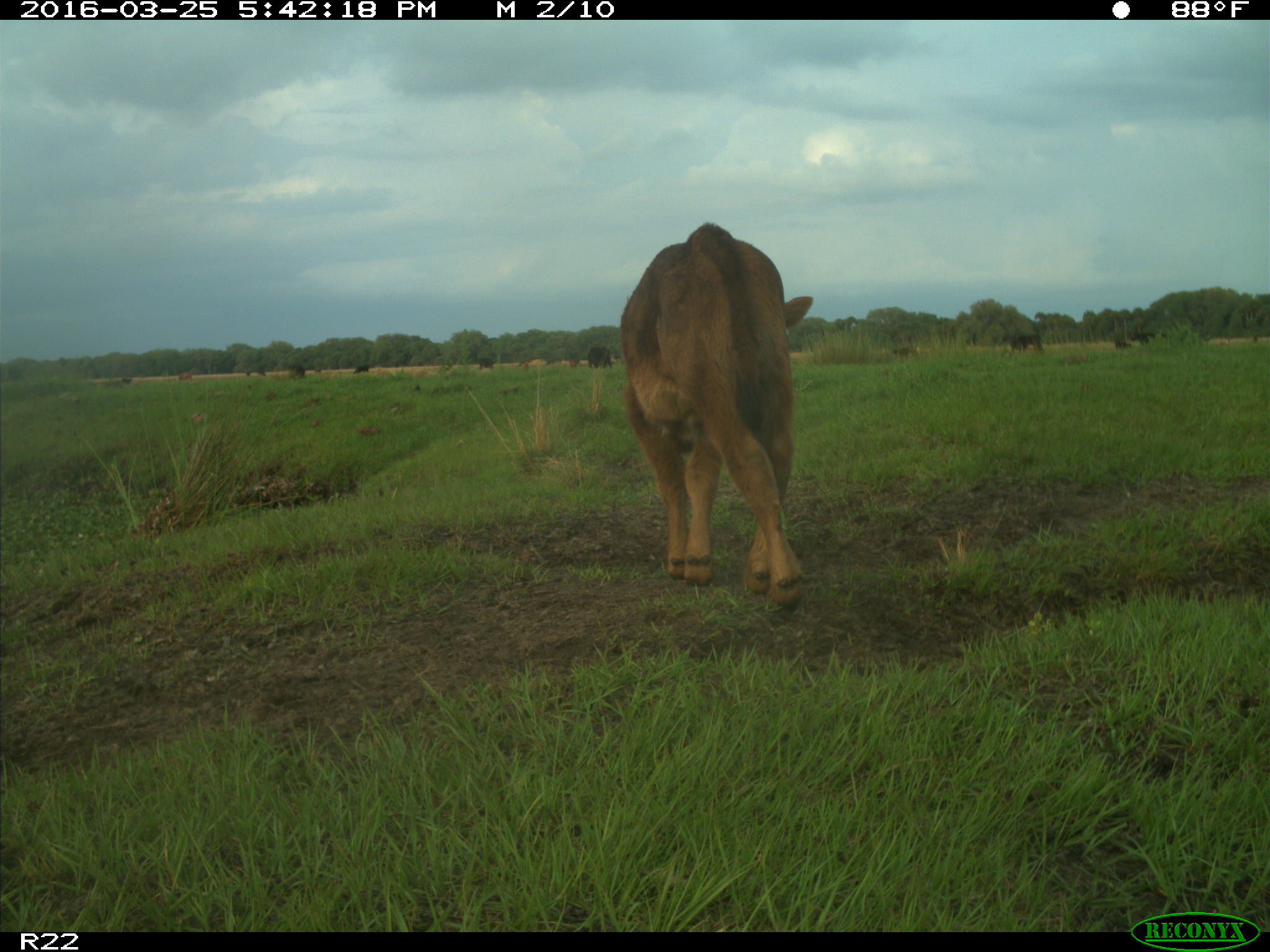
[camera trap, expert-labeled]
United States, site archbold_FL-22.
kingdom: Animalia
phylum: Chordata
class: Mammalia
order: Artiodactyla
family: Bovidae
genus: Bos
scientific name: Bos taurus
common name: domestic cow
Bos taurus (domestic cow).